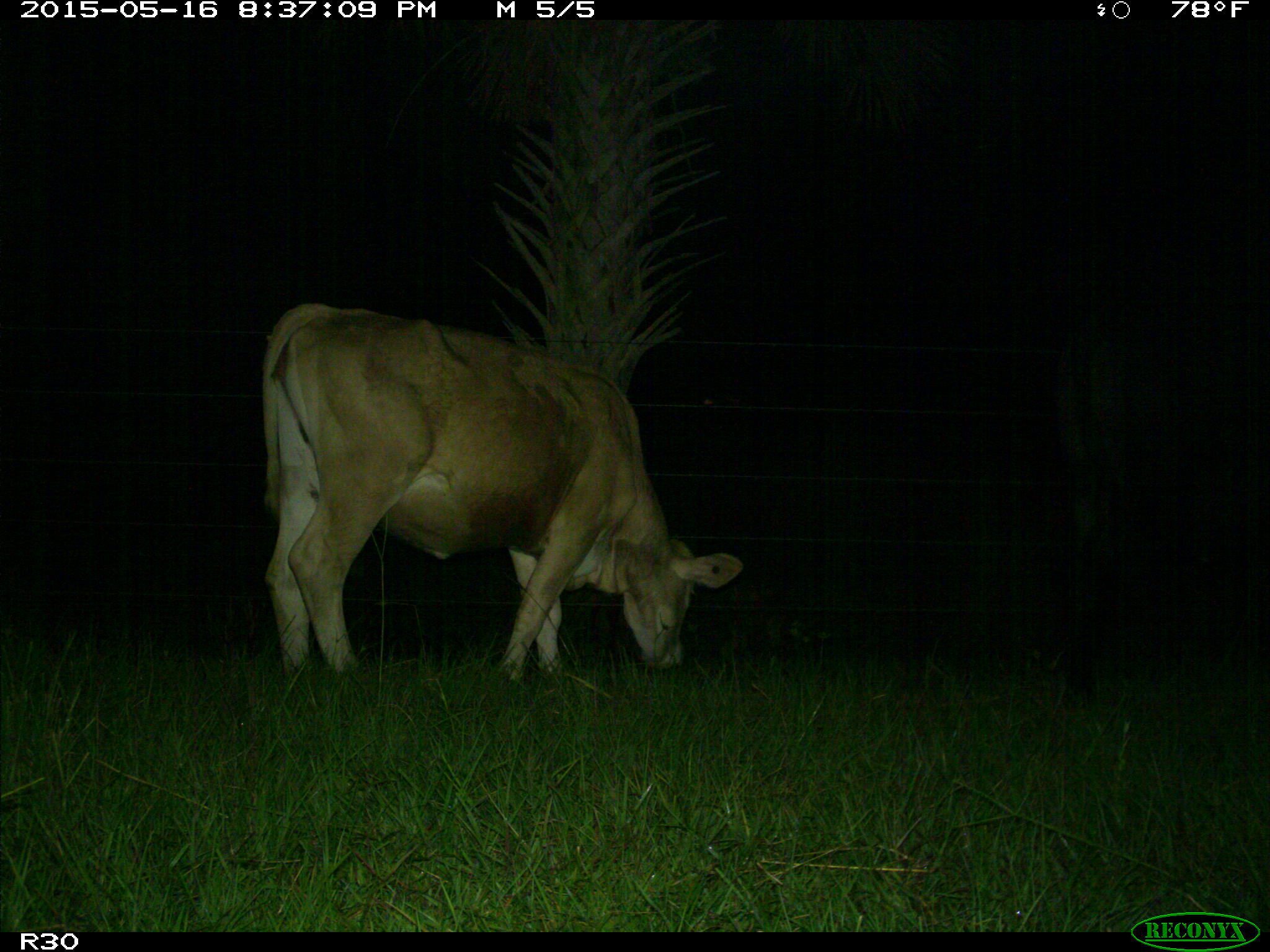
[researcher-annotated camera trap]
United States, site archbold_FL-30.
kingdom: Animalia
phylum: Chordata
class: Mammalia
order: Artiodactyla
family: Bovidae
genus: Bos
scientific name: Bos taurus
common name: domestic cow